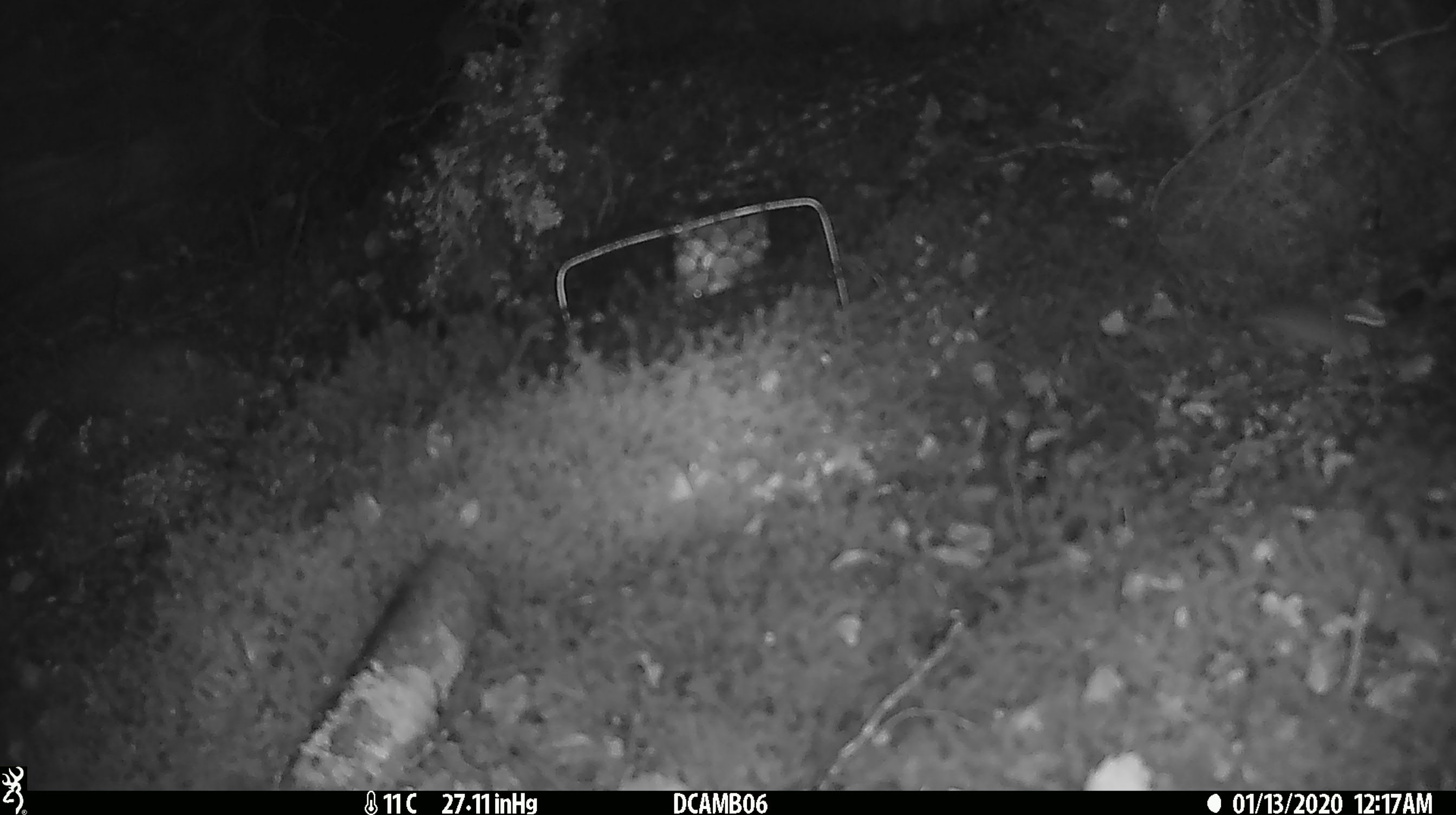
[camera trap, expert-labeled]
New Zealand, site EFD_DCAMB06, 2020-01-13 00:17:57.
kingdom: Animalia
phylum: Chordata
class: Mammalia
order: Rodentia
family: Muridae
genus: Mus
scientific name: Mus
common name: mouse